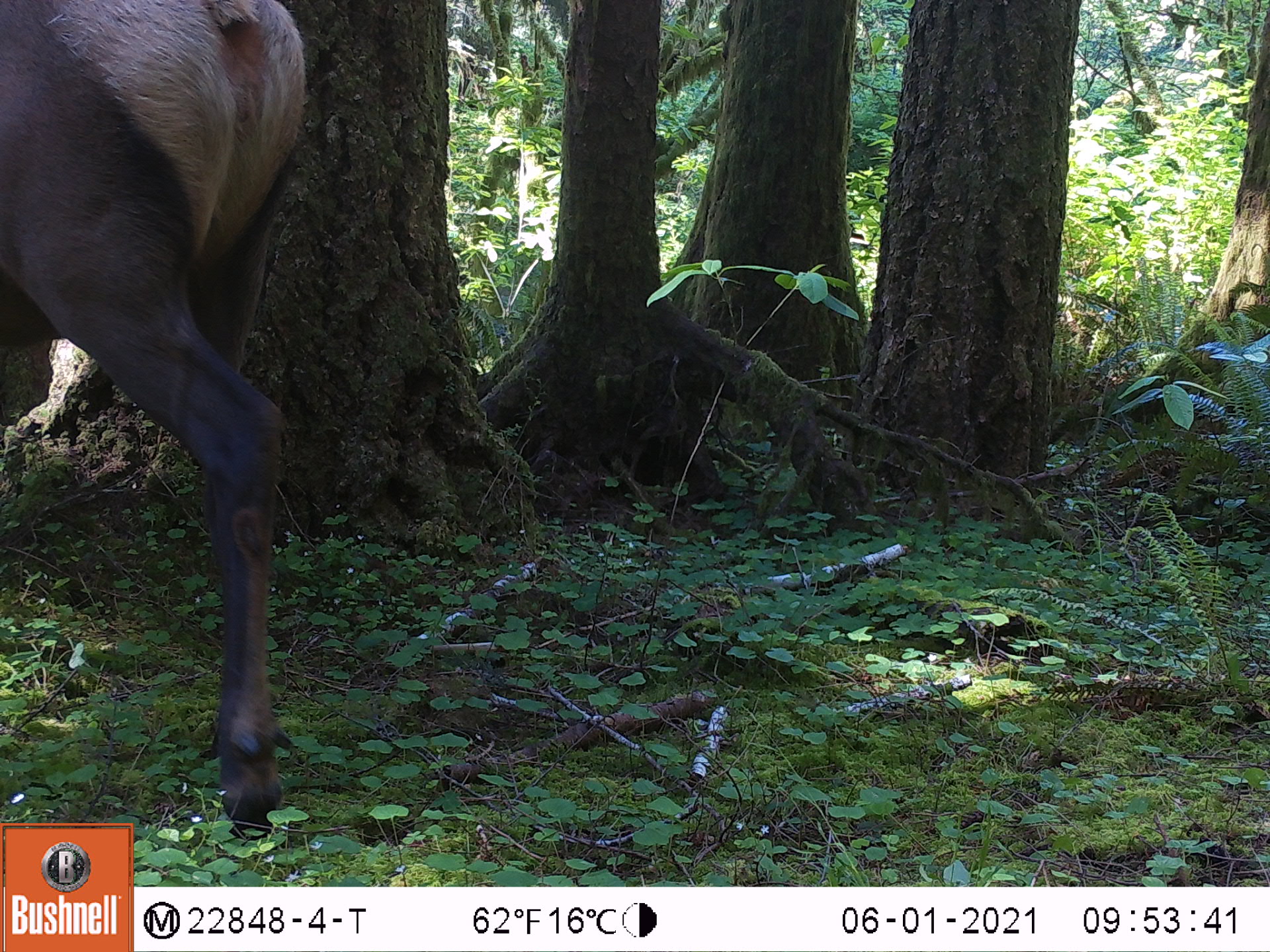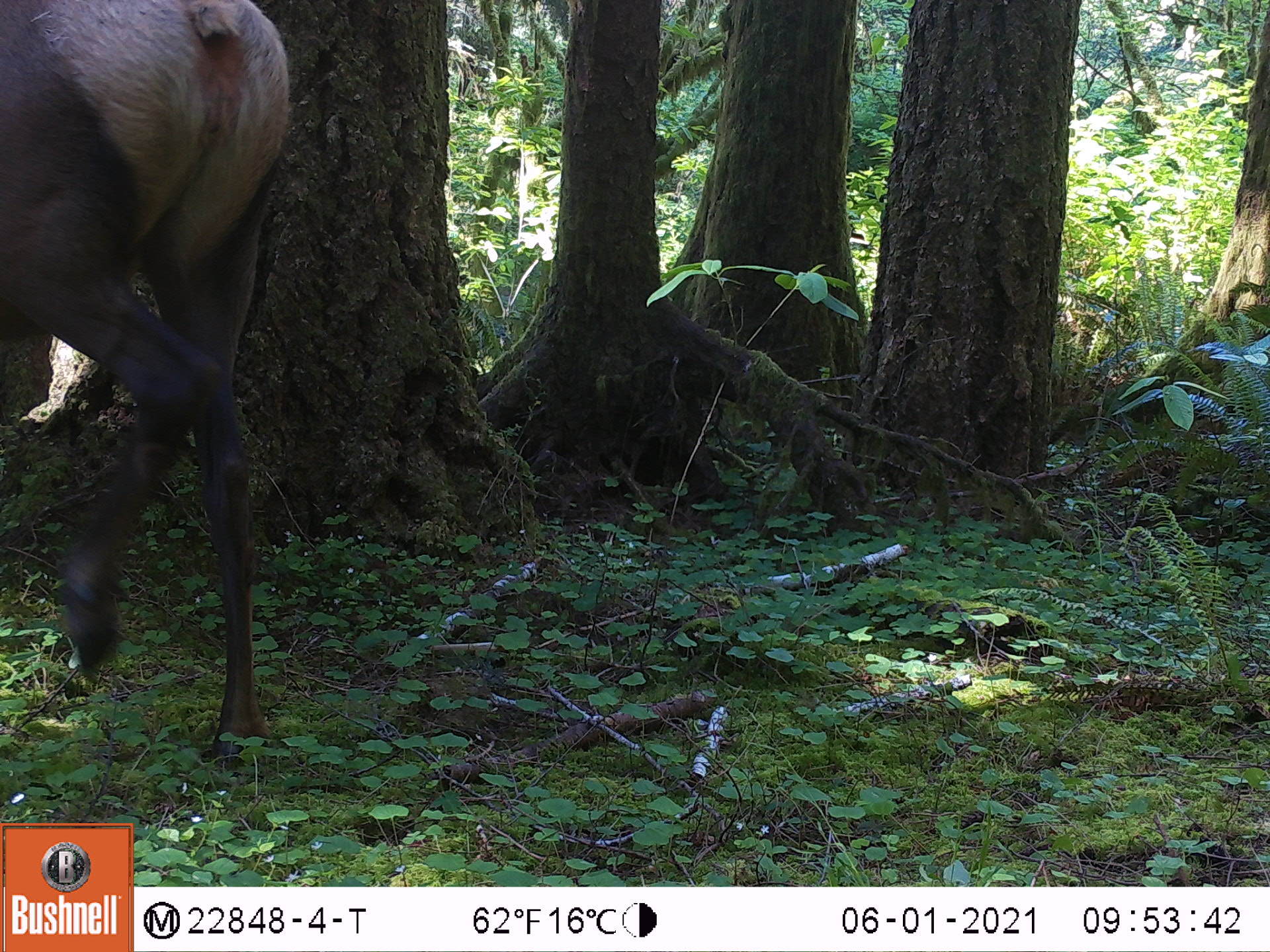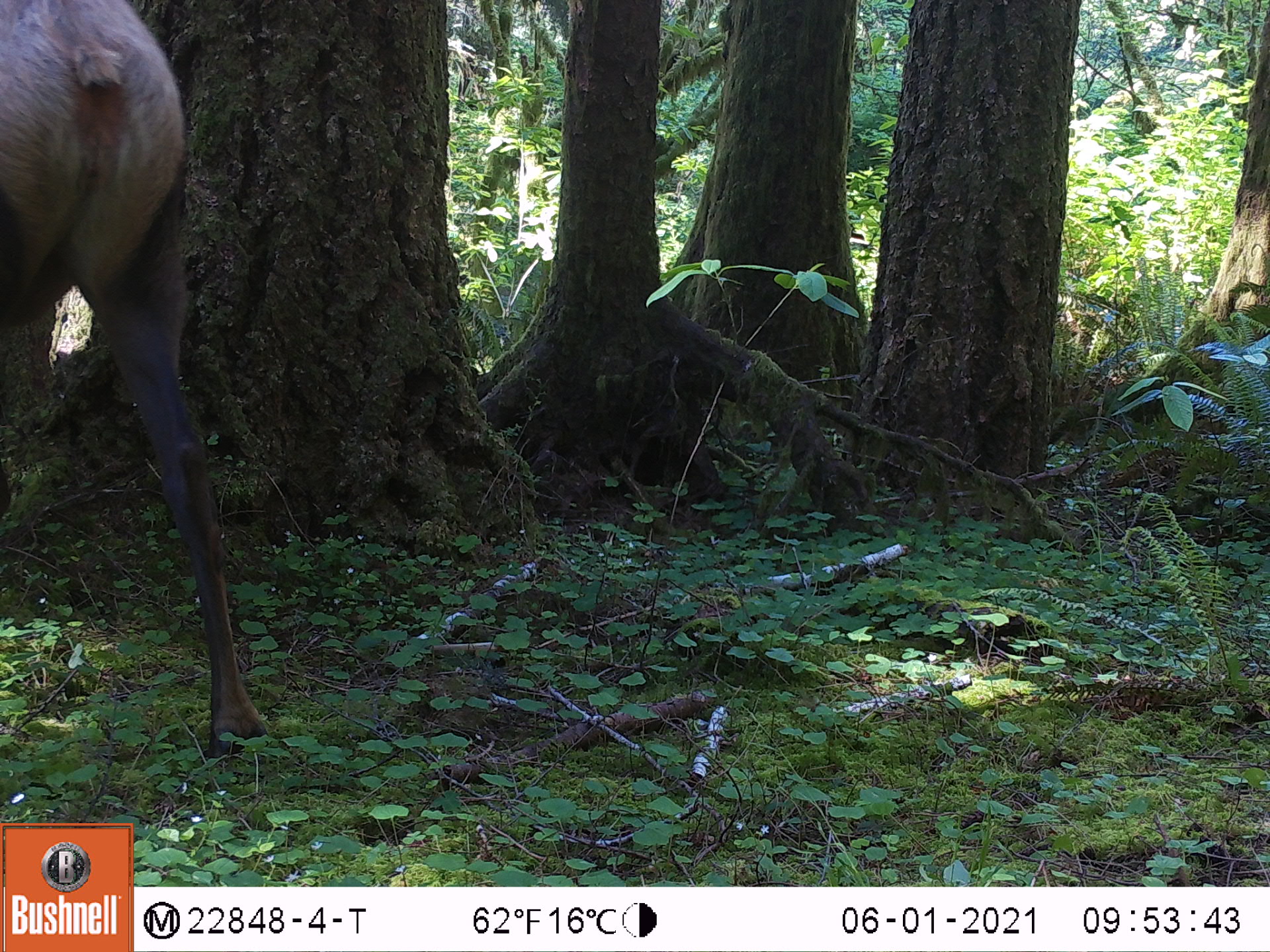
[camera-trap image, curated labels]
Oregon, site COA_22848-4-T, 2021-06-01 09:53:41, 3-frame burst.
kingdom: Animalia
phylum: Chordata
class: Mammalia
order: Artiodactyla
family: Cervidae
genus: Cervus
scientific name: Cervus canadensis roosevelti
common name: roosevelt elk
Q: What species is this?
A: Roosevelt elk (Cervus canadensis roosevelti).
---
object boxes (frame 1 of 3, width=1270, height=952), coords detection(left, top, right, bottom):
roosevelt elk: detection(5, 4, 320, 816)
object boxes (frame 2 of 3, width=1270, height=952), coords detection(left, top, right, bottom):
roosevelt elk: detection(0, 0, 293, 770)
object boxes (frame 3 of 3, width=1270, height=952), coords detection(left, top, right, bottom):
roosevelt elk: detection(4, 0, 276, 759)